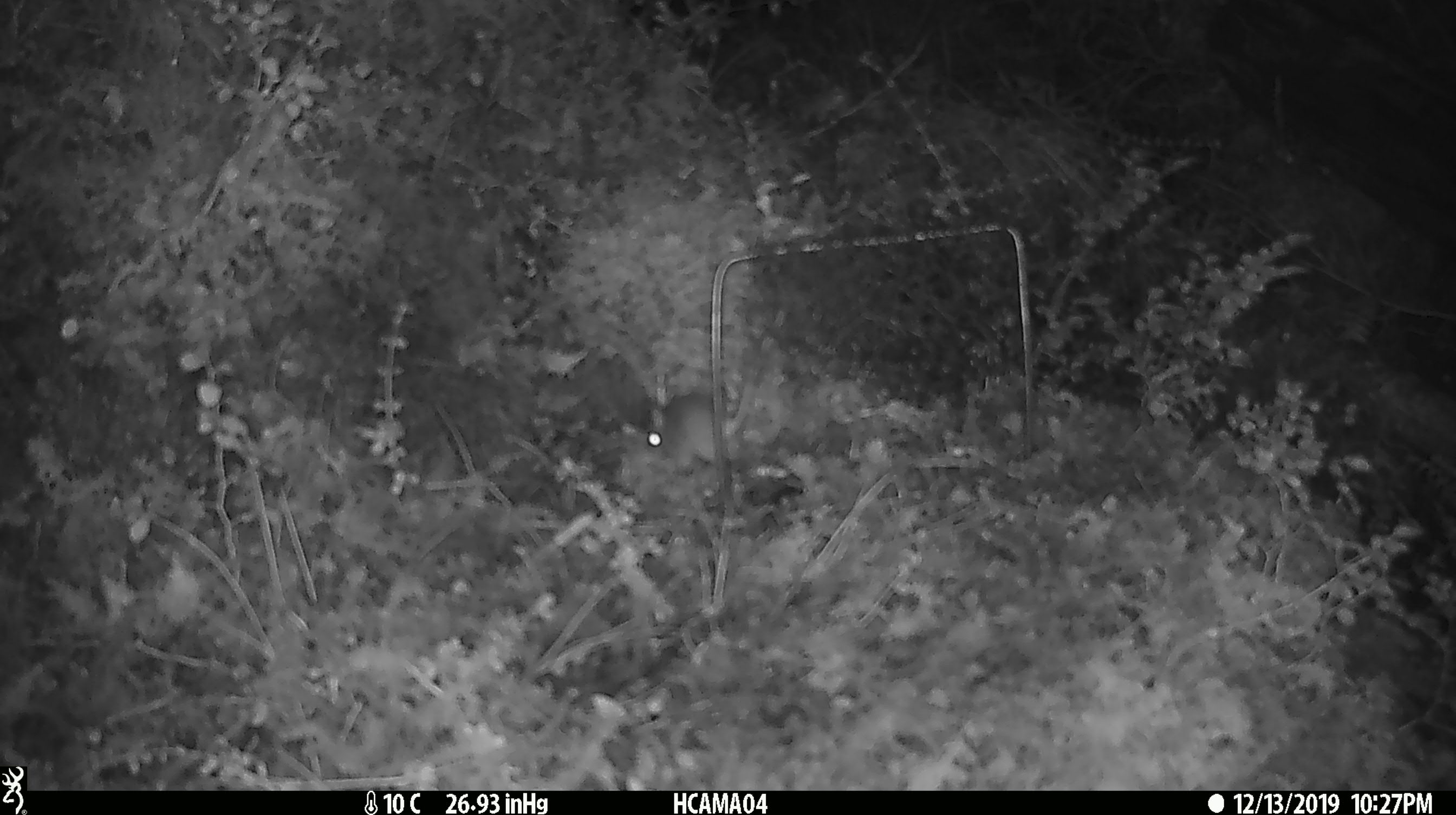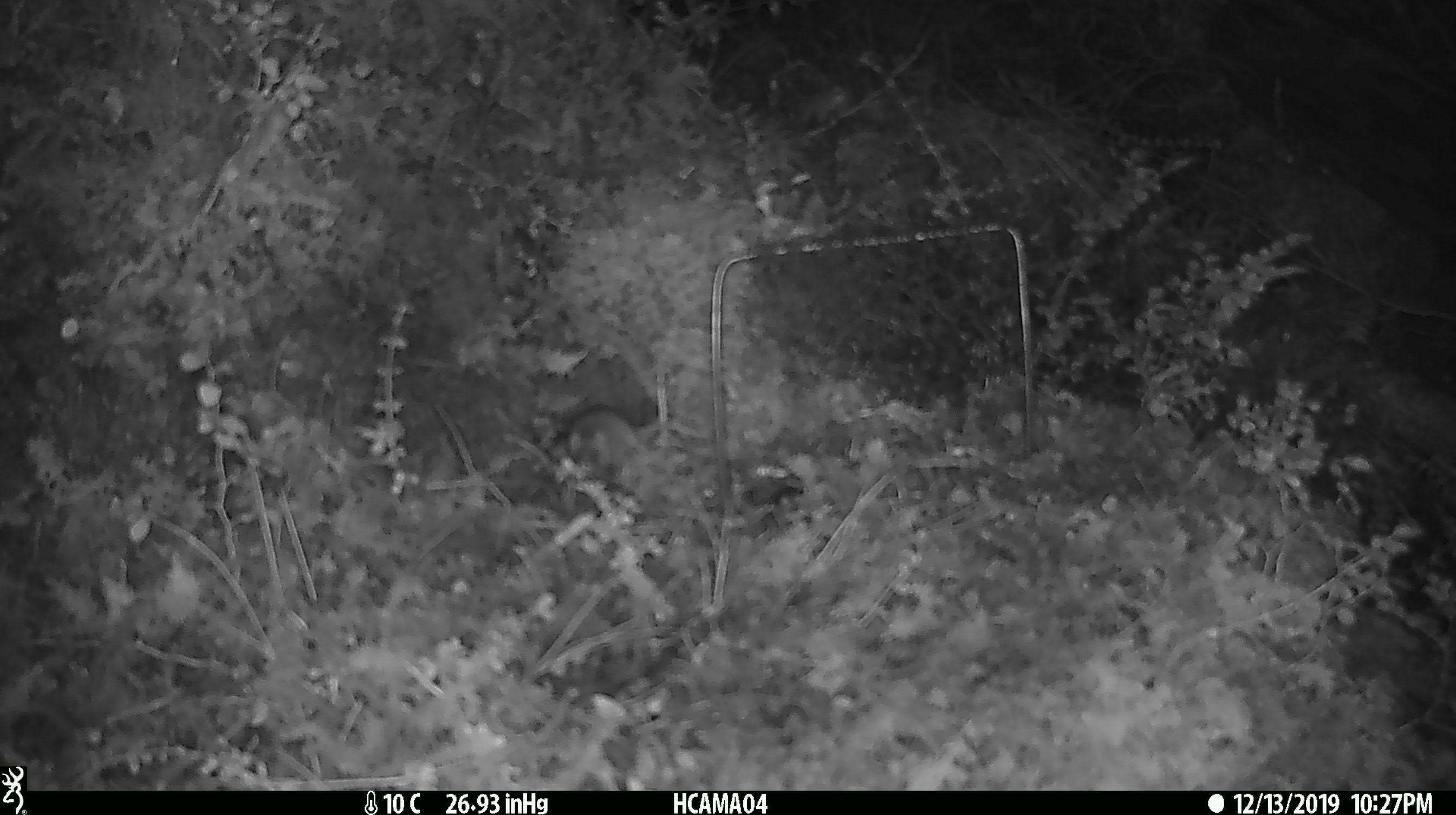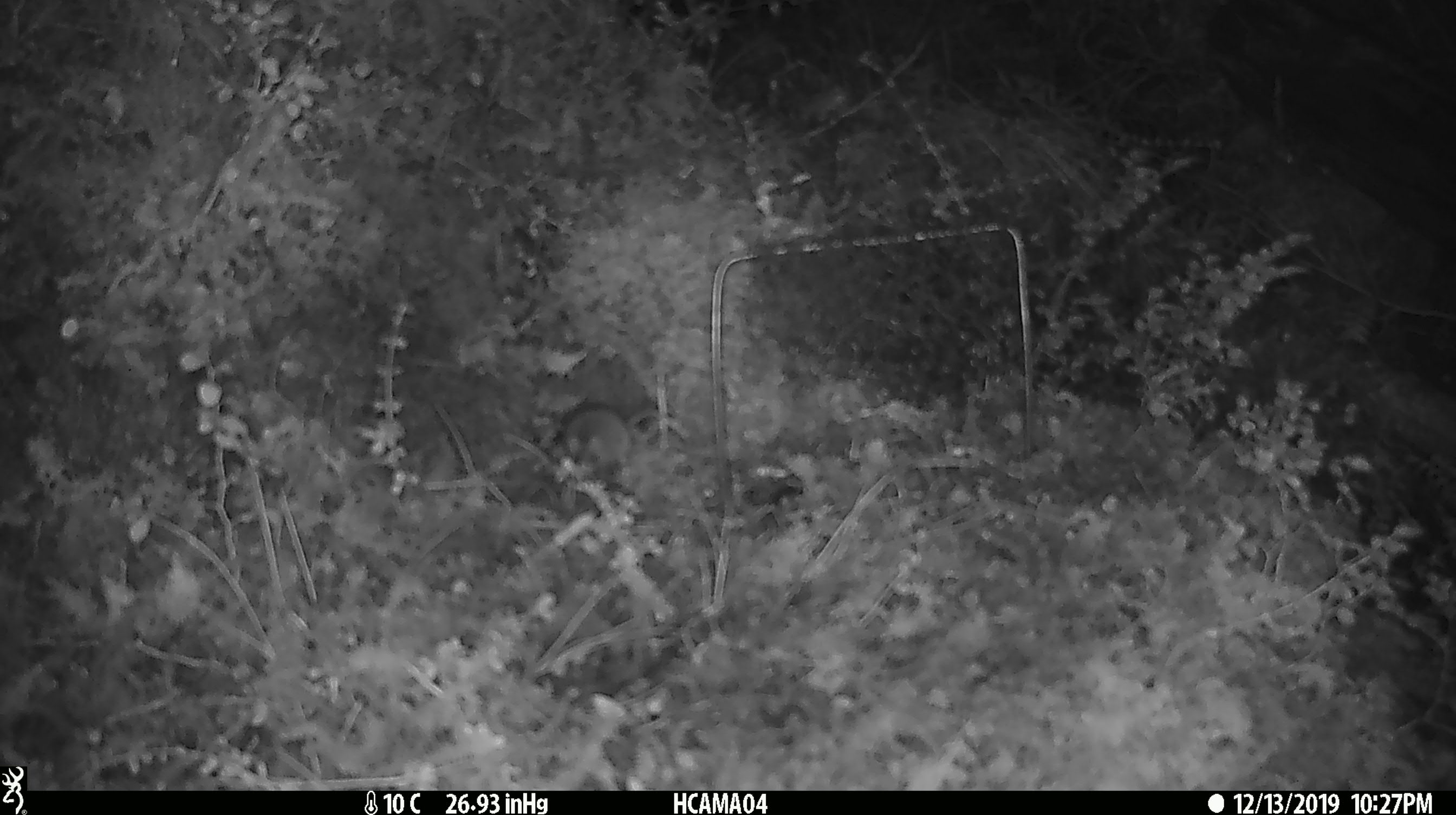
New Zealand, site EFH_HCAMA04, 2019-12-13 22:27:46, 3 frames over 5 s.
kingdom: Animalia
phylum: Chordata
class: Mammalia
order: Rodentia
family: Muridae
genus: Mus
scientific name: Mus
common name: mouse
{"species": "mouse (Mus)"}